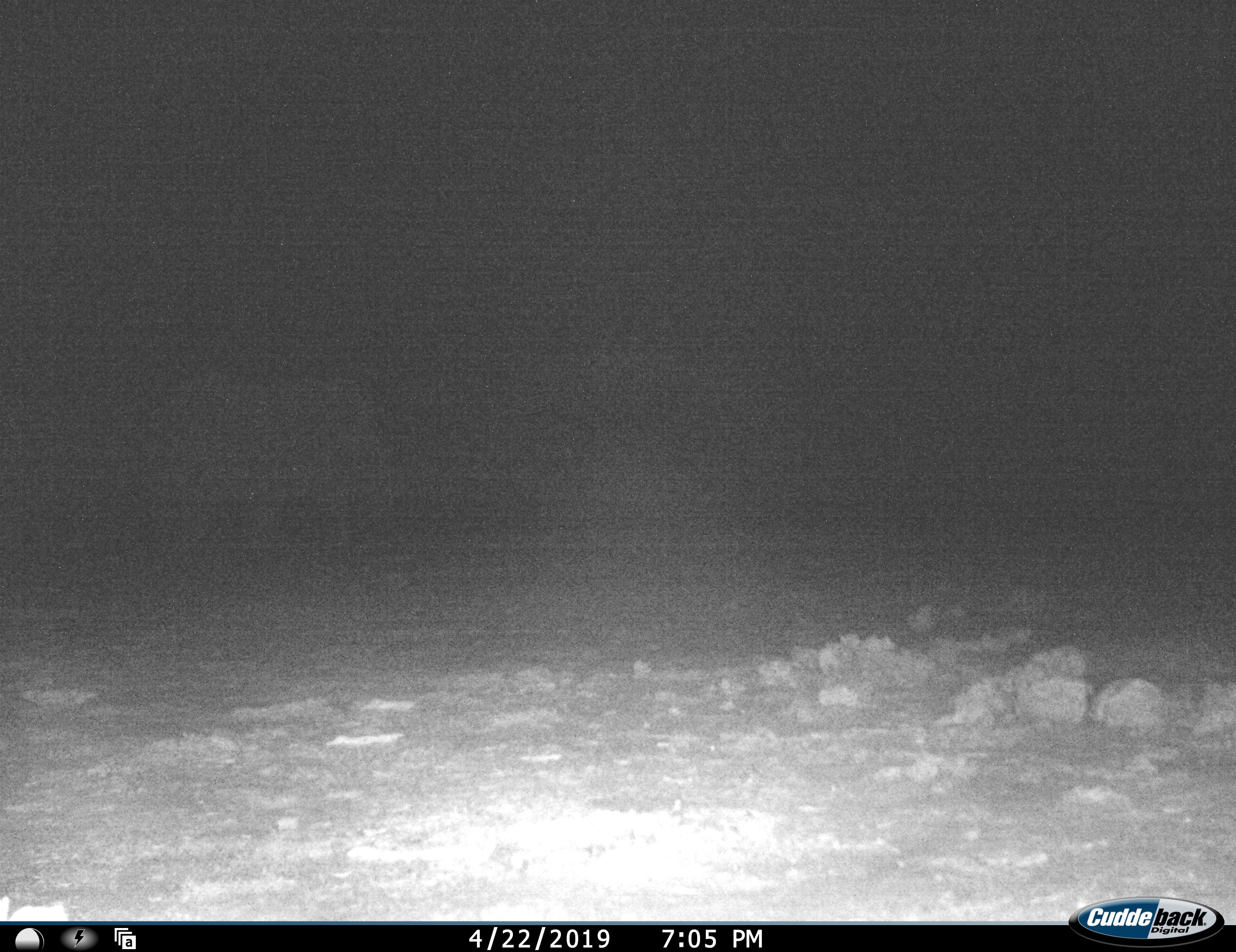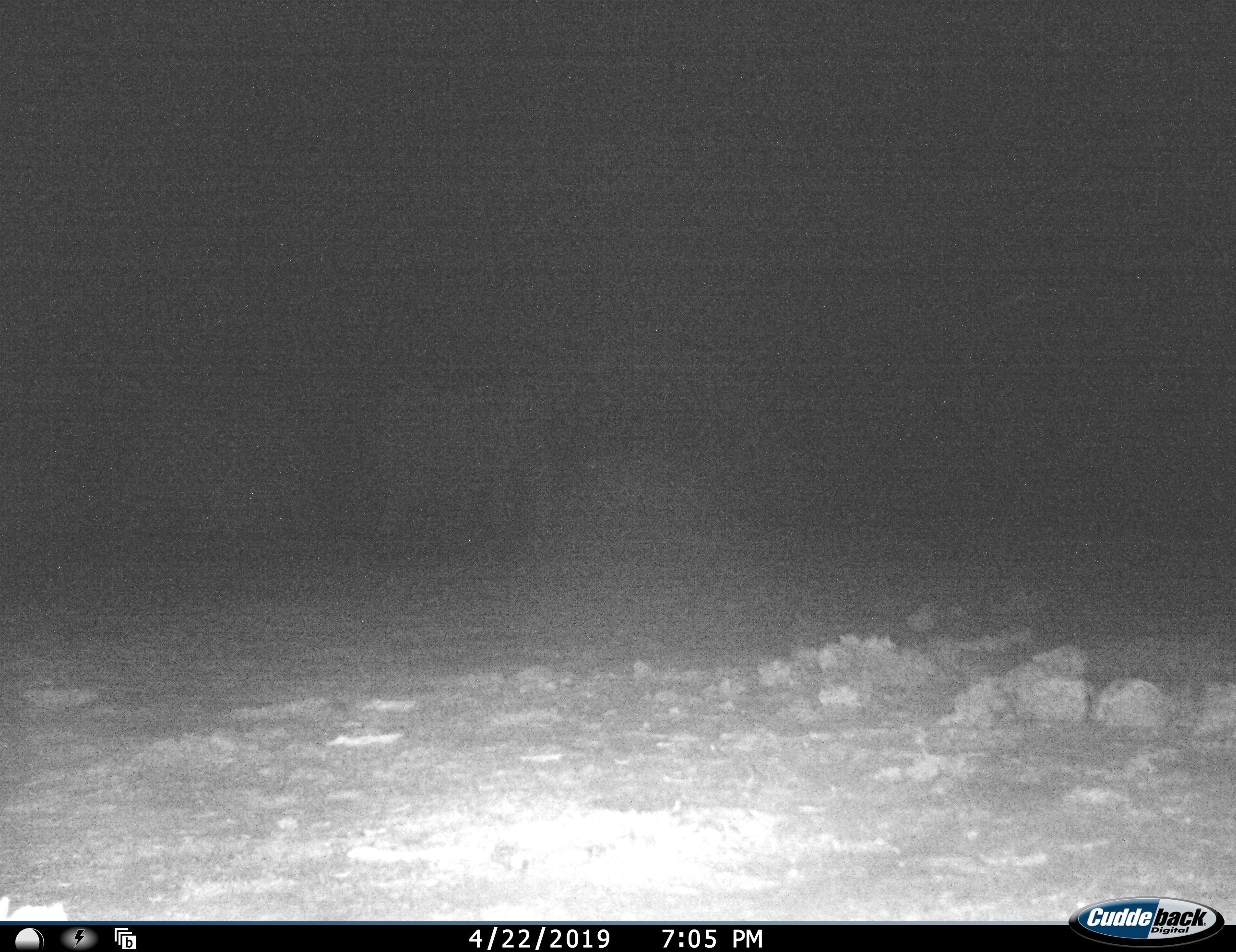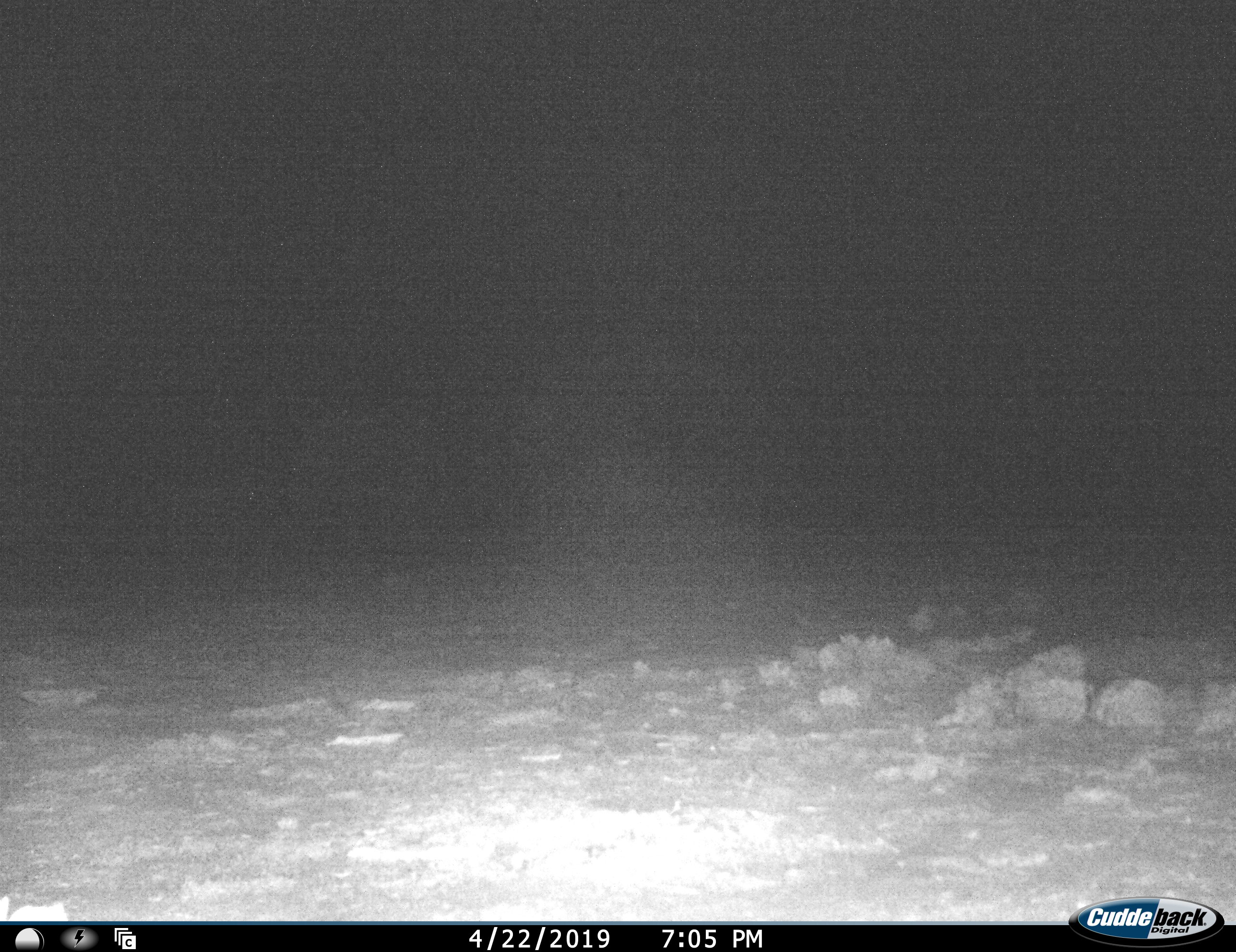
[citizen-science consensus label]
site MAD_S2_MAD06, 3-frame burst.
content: unidentified animal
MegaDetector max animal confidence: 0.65